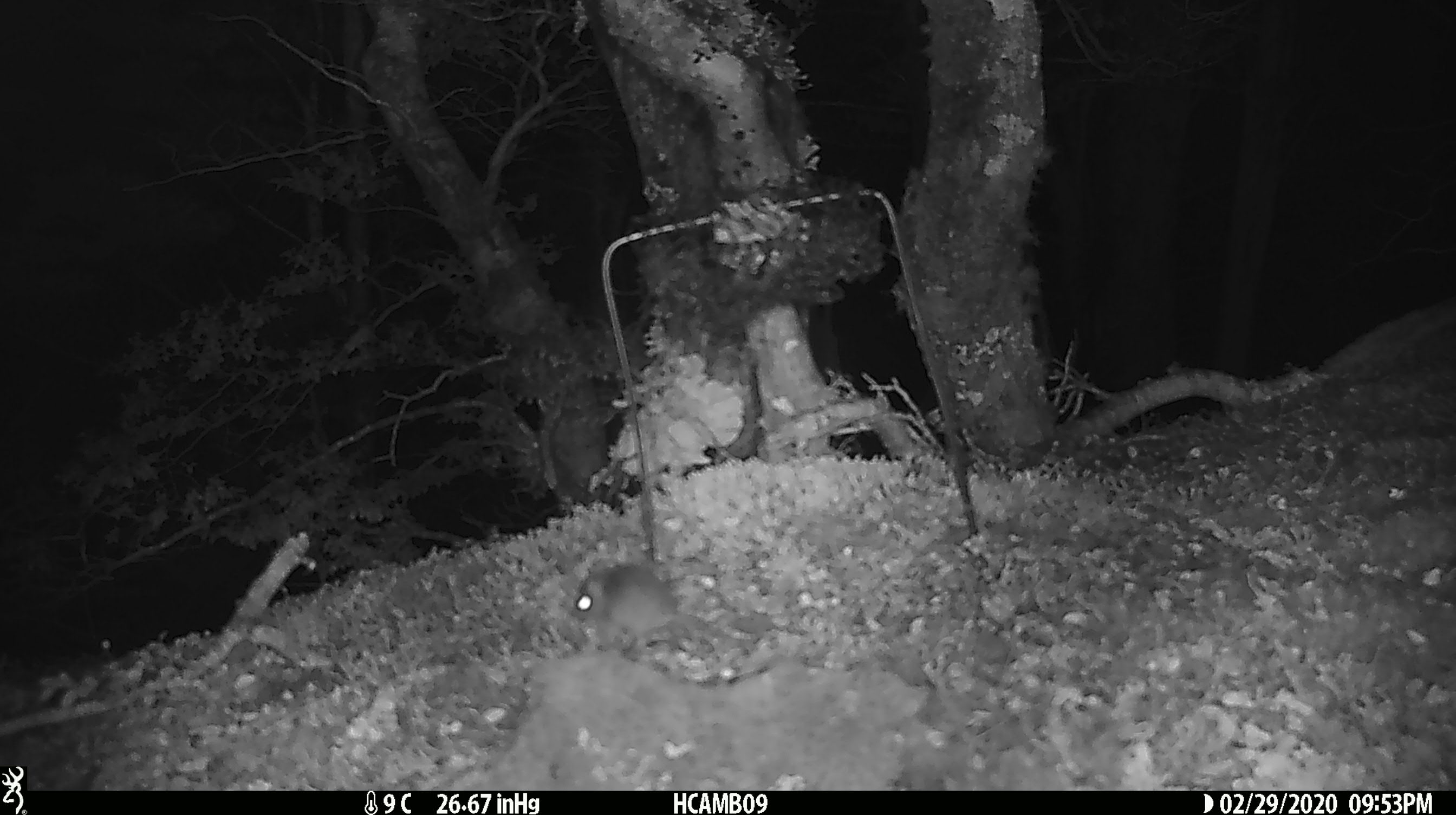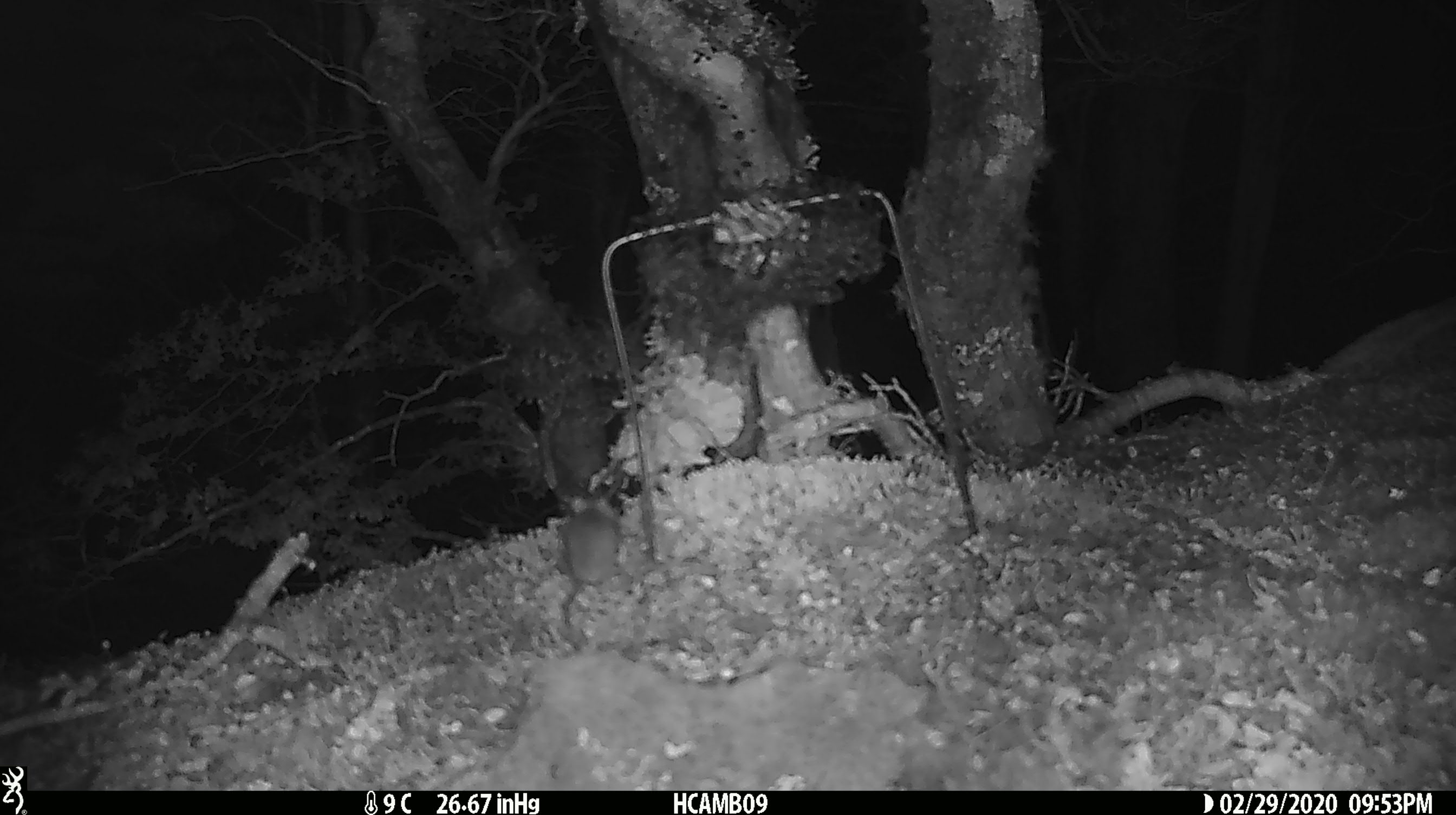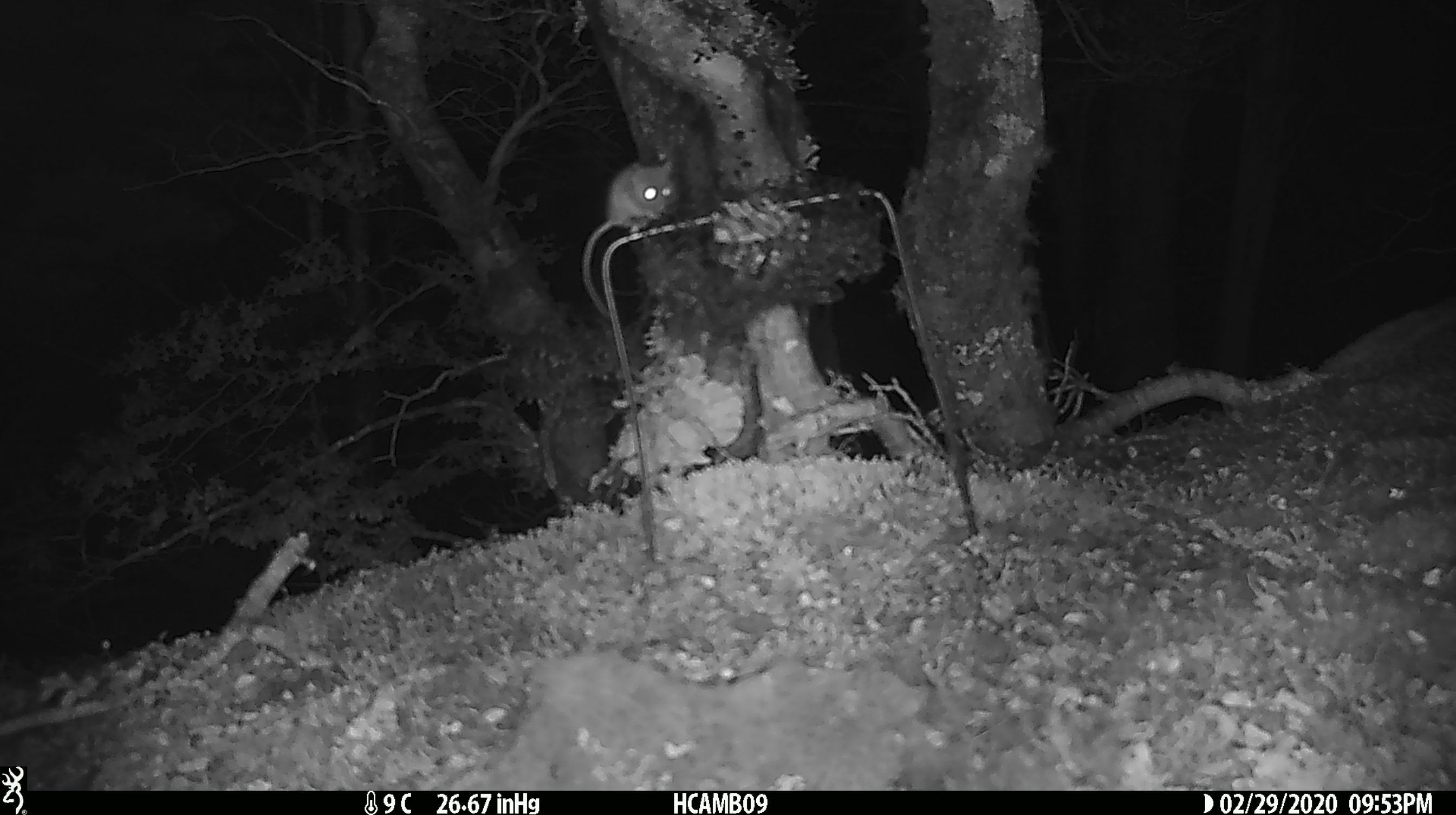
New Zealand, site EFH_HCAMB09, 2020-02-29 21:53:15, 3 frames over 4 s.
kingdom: Animalia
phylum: Chordata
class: Mammalia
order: Rodentia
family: Muridae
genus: Mus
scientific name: Mus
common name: mouse